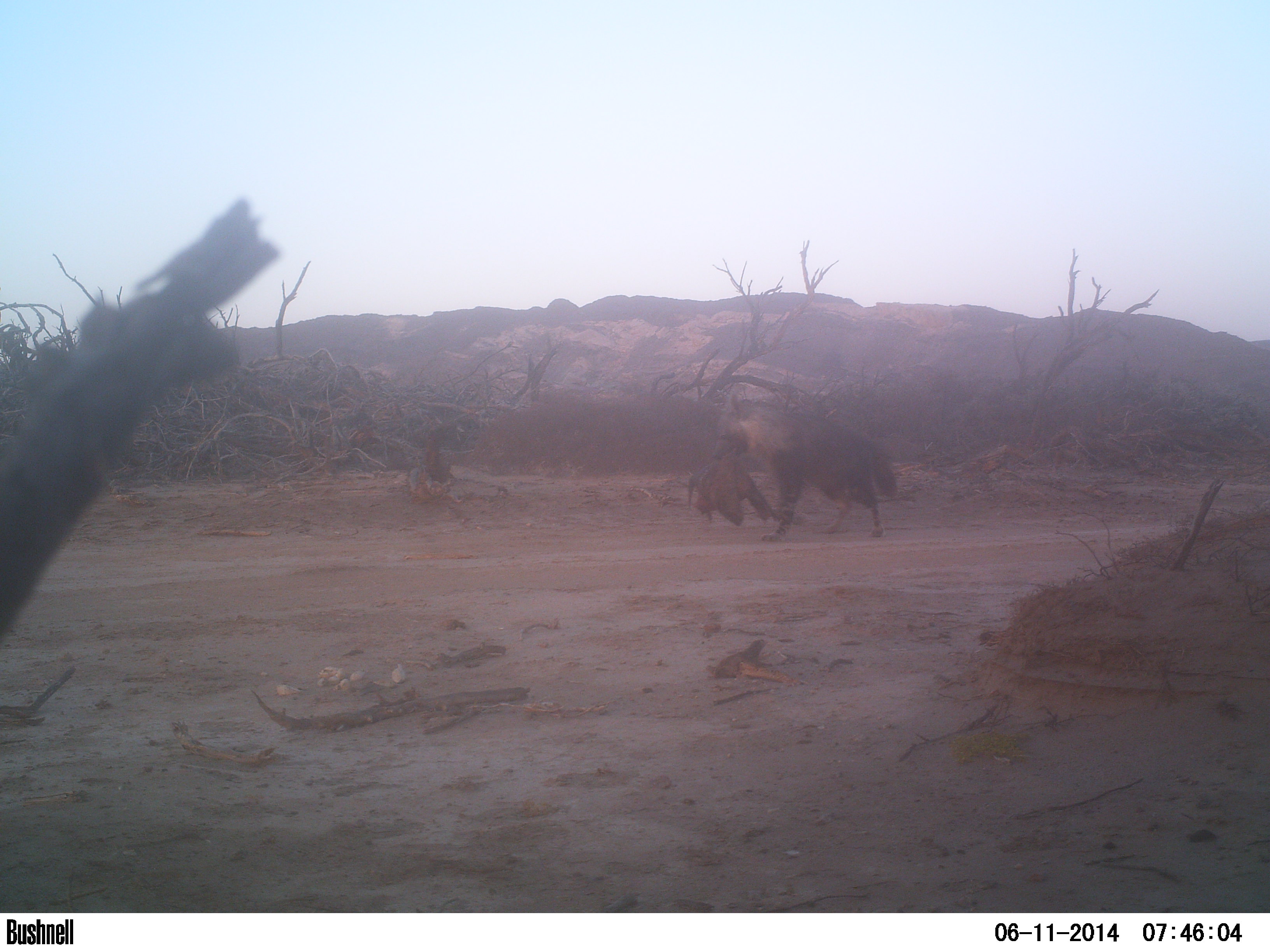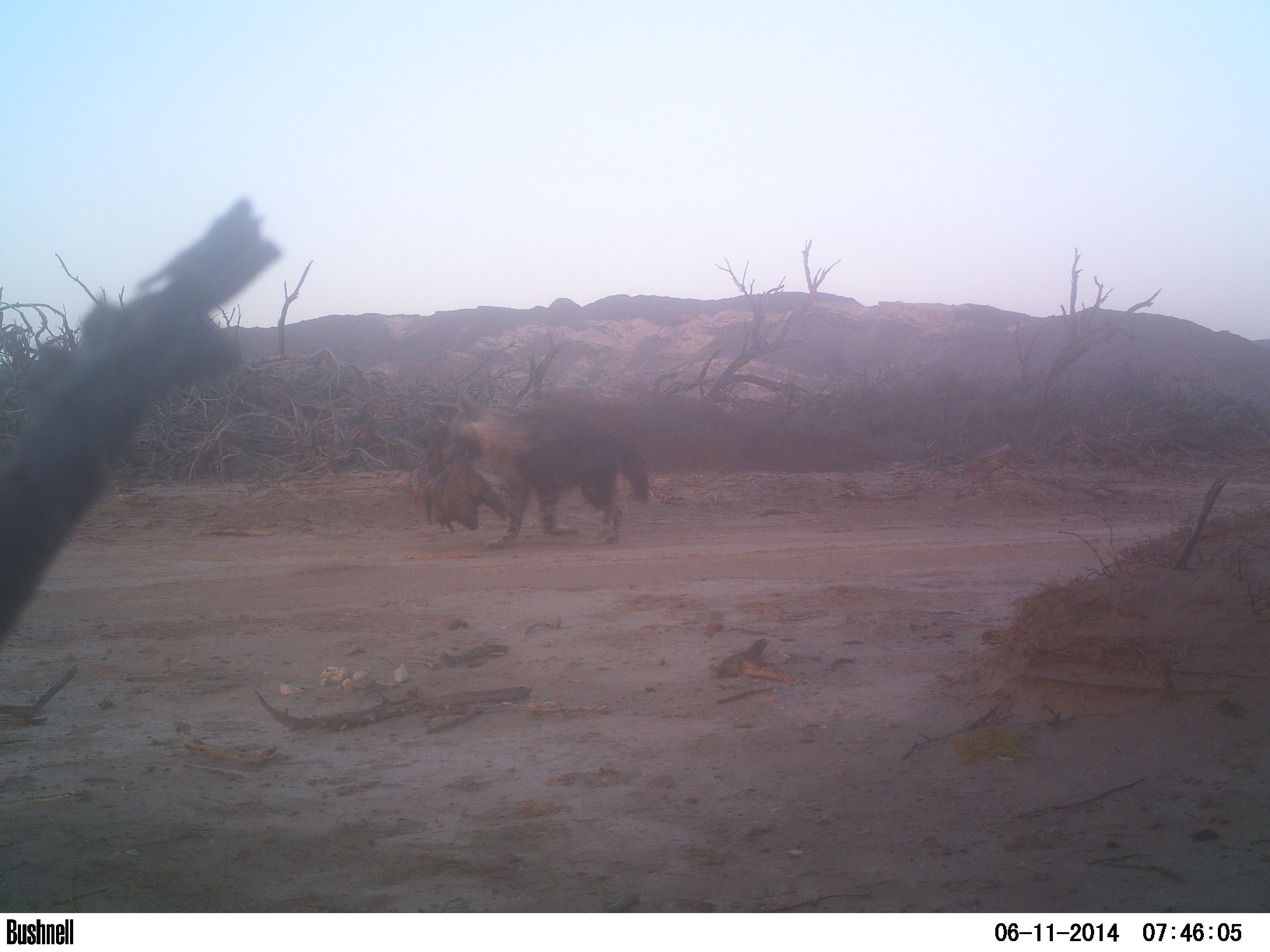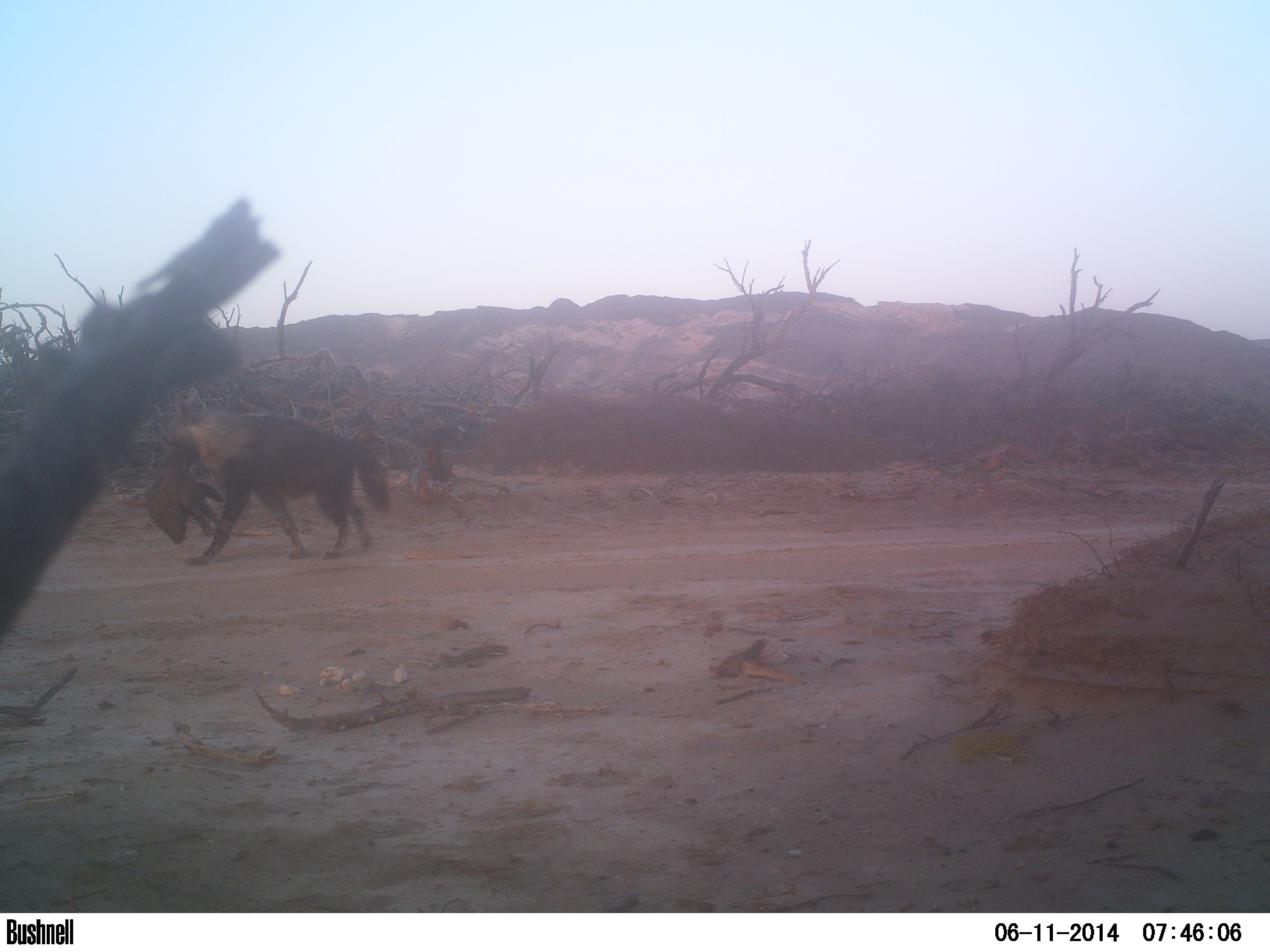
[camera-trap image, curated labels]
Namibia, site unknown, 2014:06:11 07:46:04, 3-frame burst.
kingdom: Animalia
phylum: Chordata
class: Mammalia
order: Carnivora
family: Hyaenidae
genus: Parahyaena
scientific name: Parahyaena brunnea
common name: brown hyena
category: hyaena brunnea